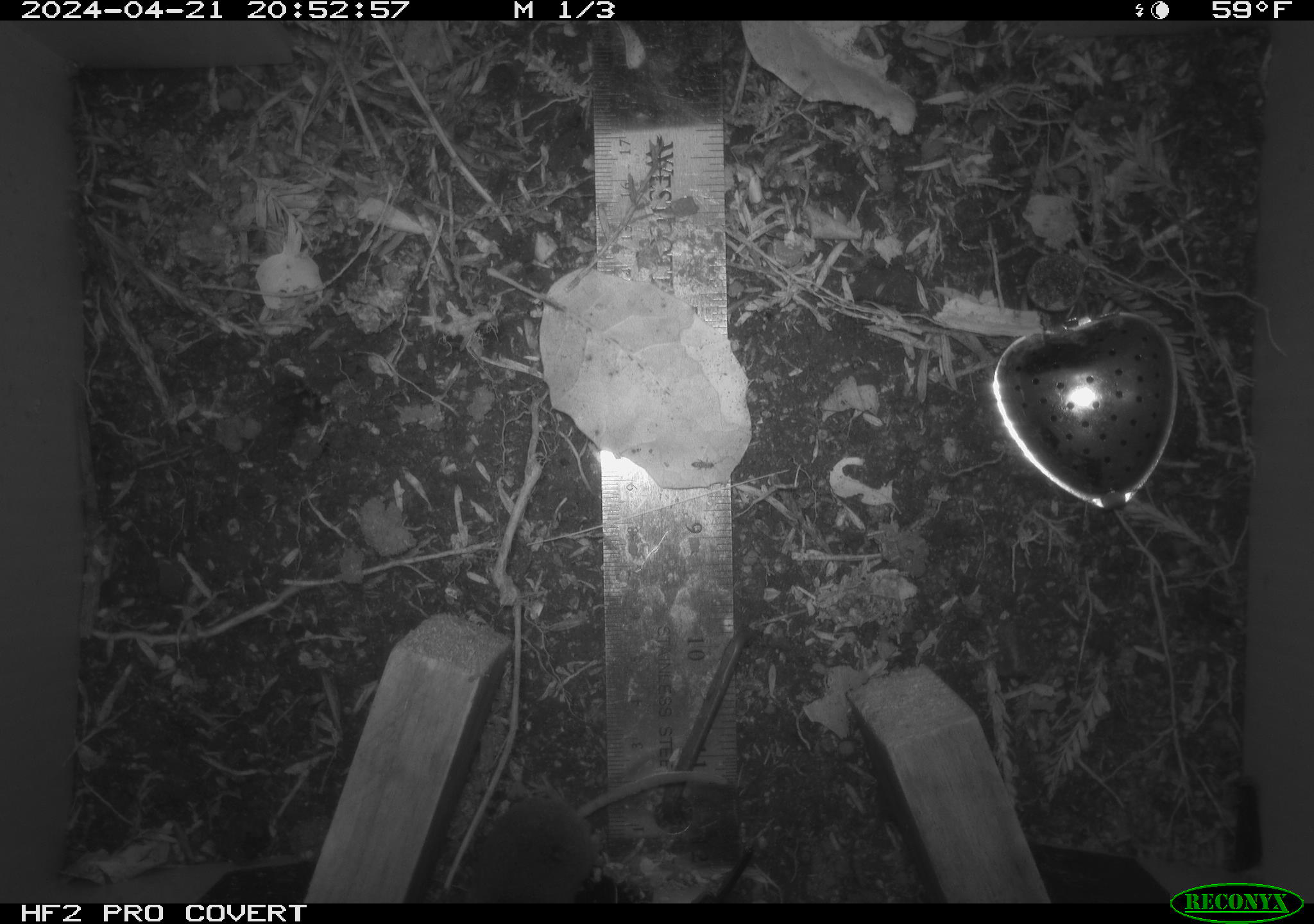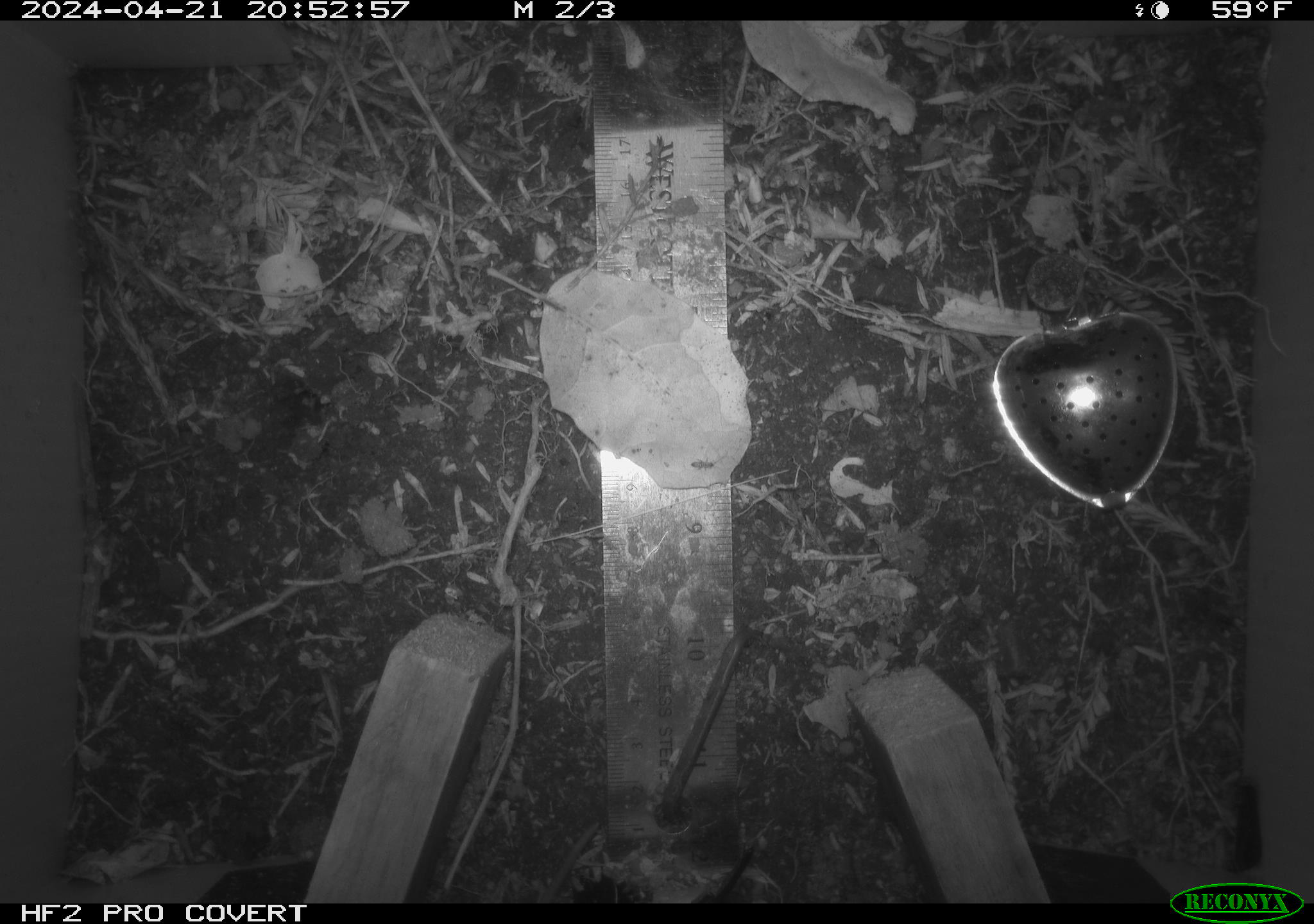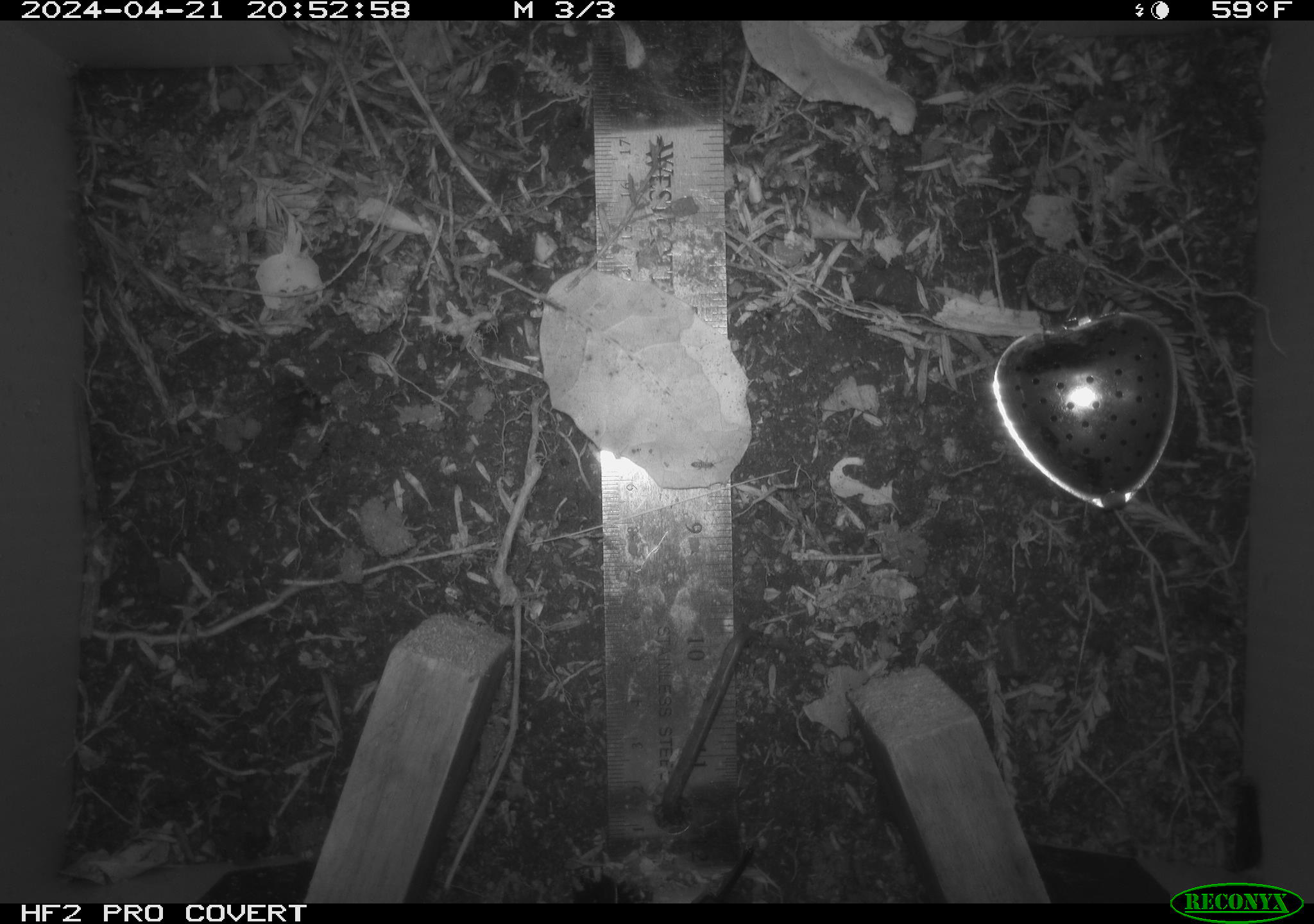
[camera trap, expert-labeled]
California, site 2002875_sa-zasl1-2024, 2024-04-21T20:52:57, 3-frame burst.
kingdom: Animalia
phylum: Chordata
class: Mammalia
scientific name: Mammalia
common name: mammal